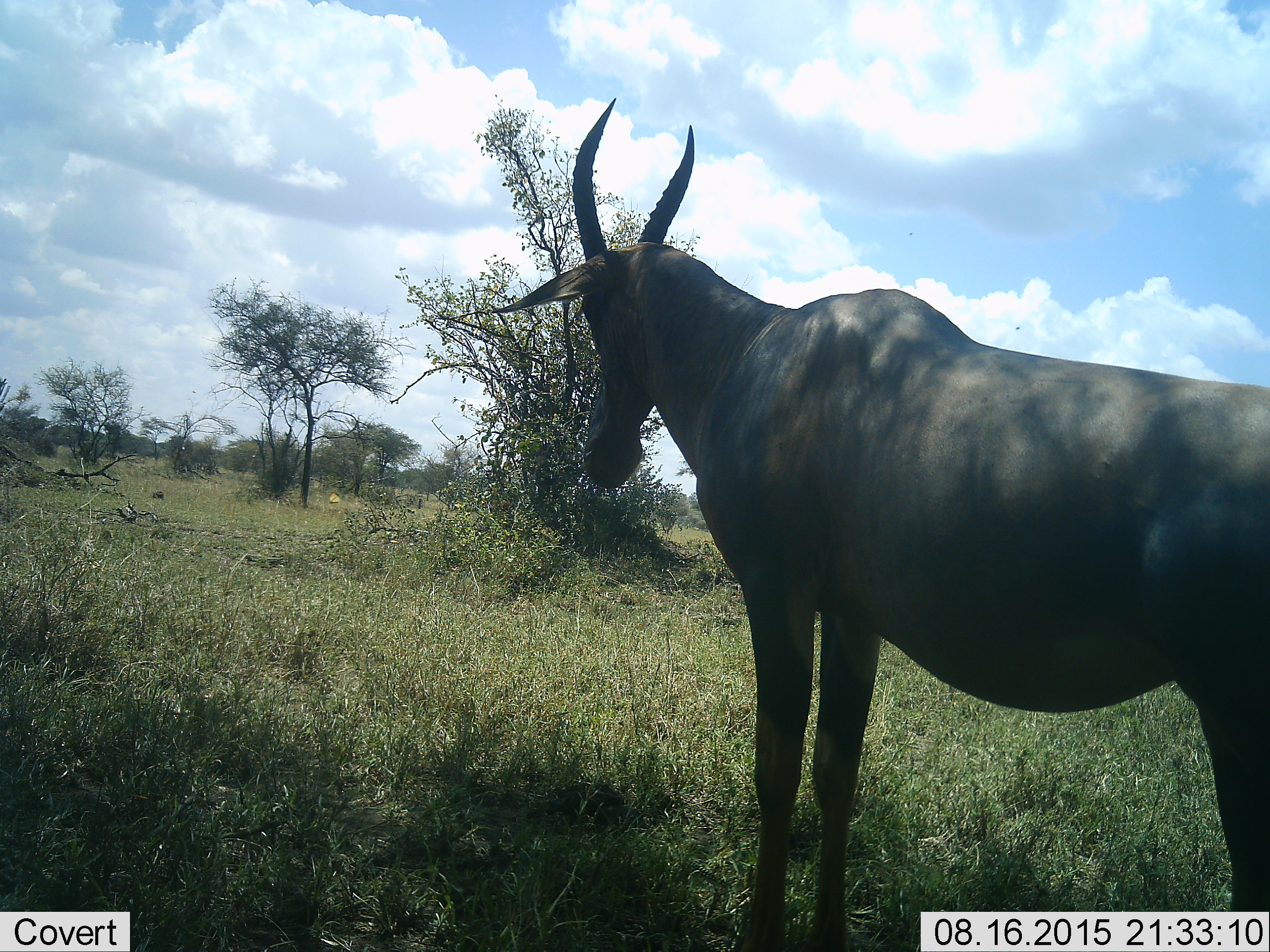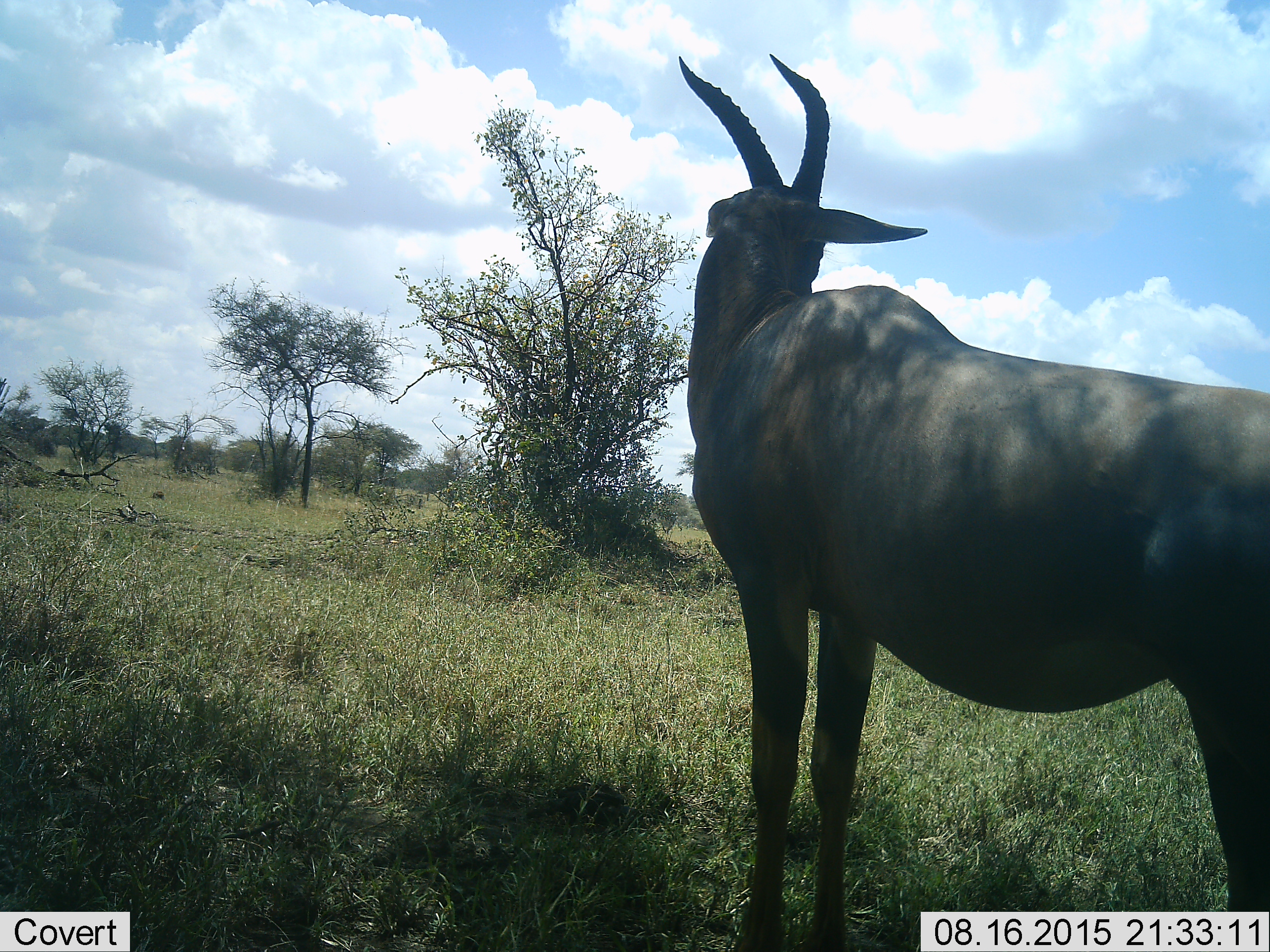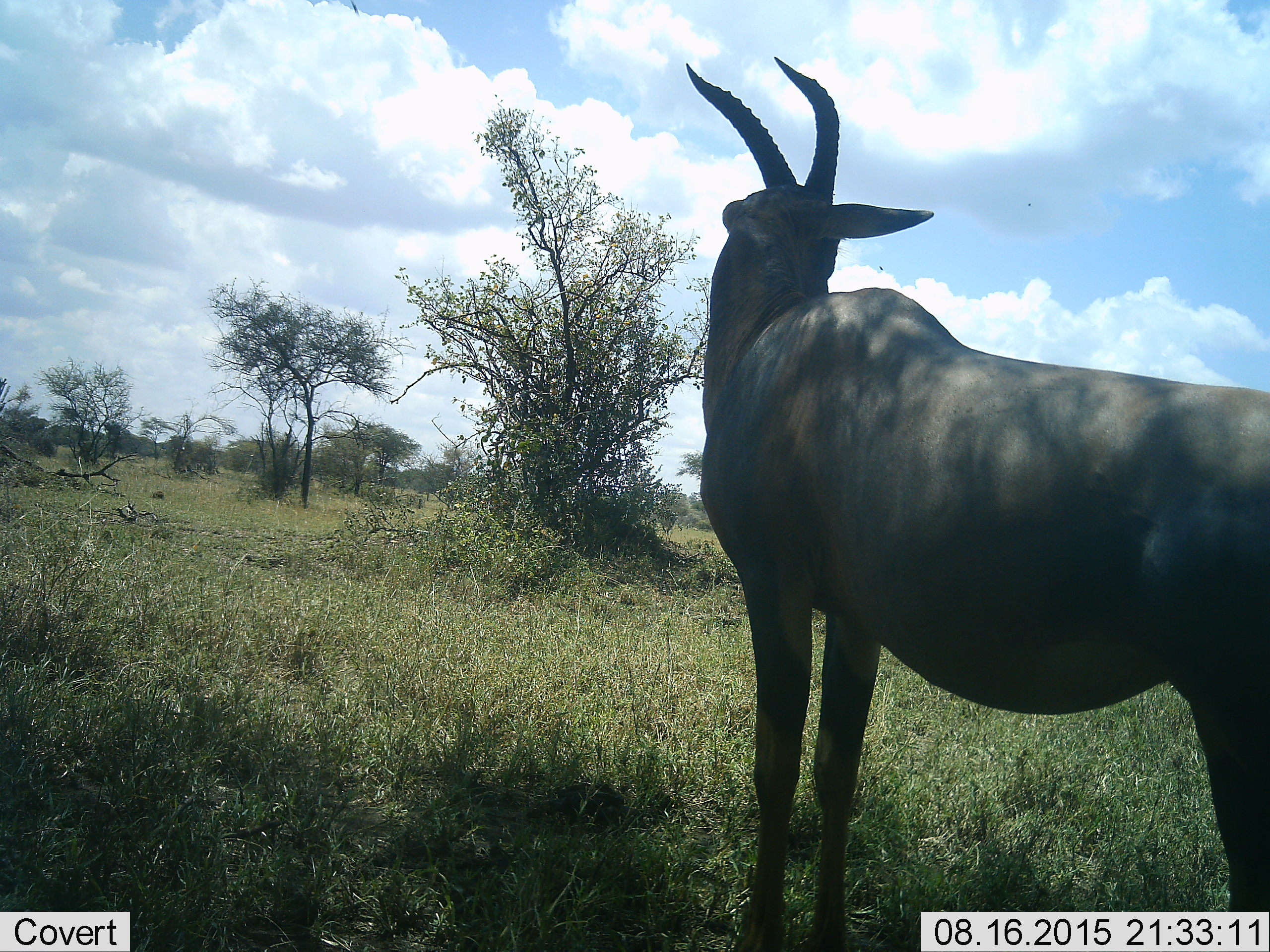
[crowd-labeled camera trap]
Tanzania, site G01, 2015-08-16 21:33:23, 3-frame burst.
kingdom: Animalia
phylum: Chordata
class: Mammalia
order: Artiodactyla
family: Bovidae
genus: Damaliscus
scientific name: Damaliscus lunatus jimela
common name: topi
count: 1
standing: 80%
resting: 0%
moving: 20%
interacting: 0%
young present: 0%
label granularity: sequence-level